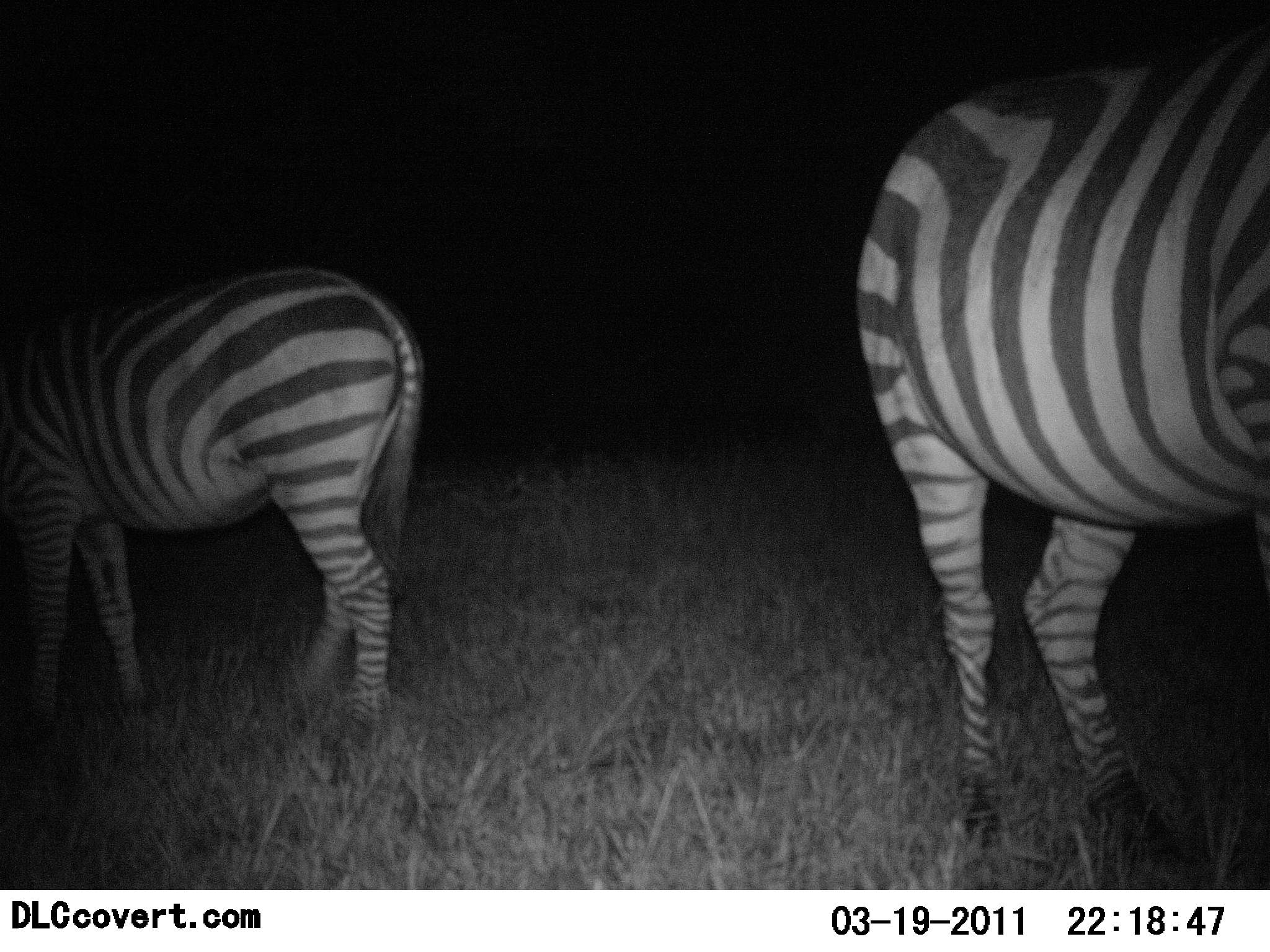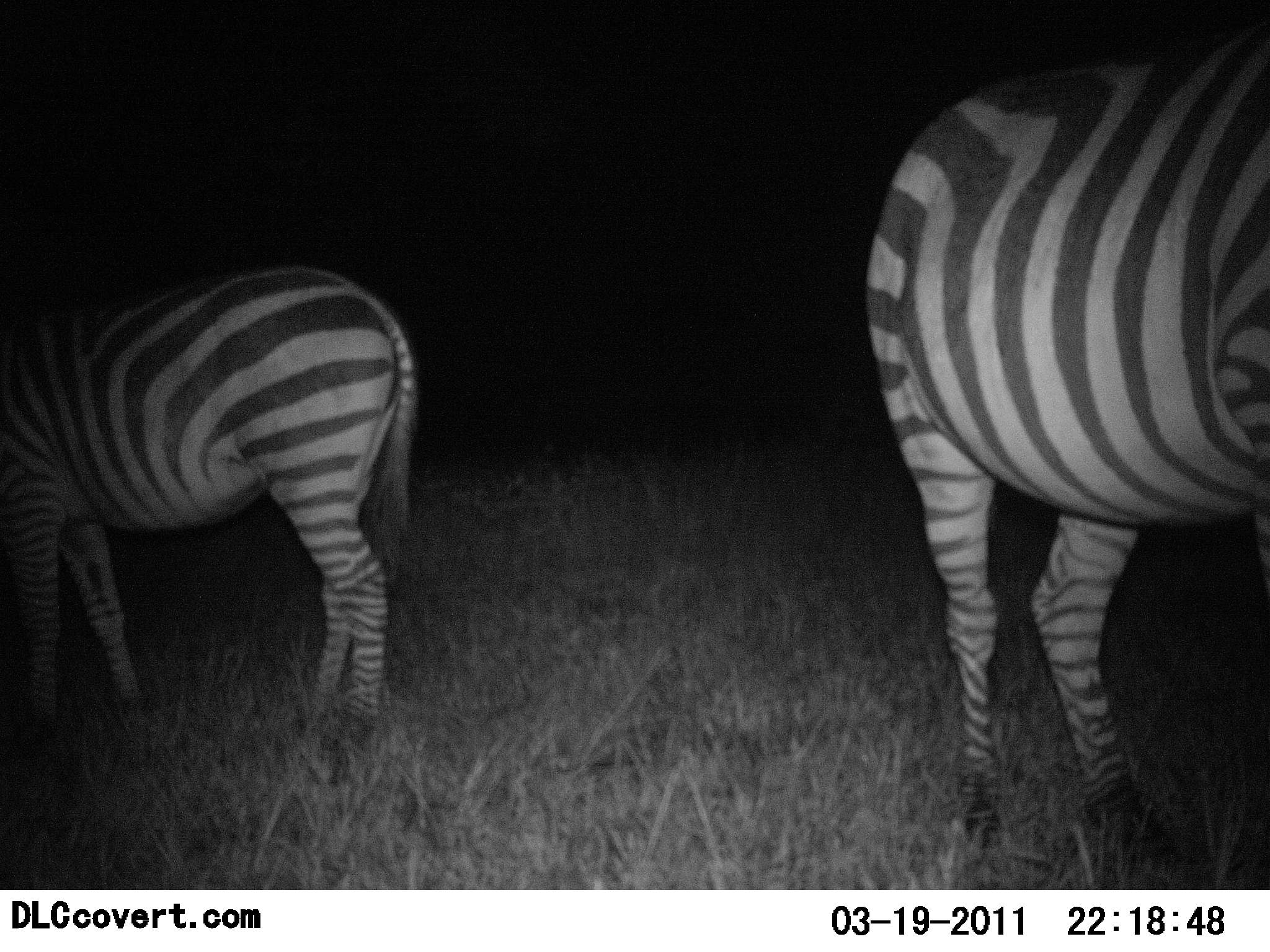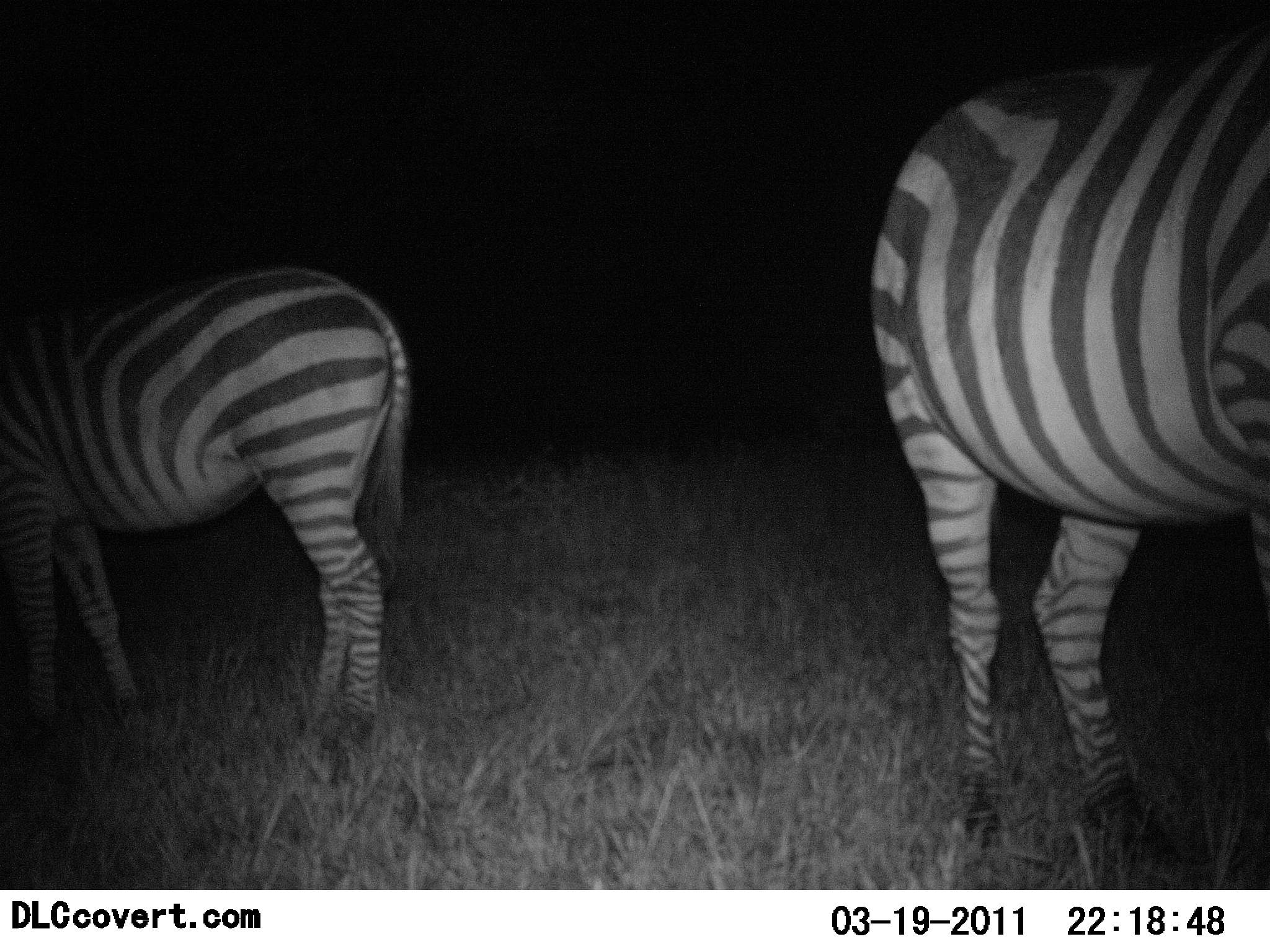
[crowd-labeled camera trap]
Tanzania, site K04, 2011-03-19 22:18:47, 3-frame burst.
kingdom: Animalia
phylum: Chordata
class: Mammalia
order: Perissodactyla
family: Equidae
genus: Equus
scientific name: Equus quagga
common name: plains zebra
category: zebra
Zebra (plains zebra) (Equus quagga), count 2. Behavior (volunteer vote fractions): standing 55%, resting 0%, moving 9%, interacting 0%. Young present (vote fraction): 0%. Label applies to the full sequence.